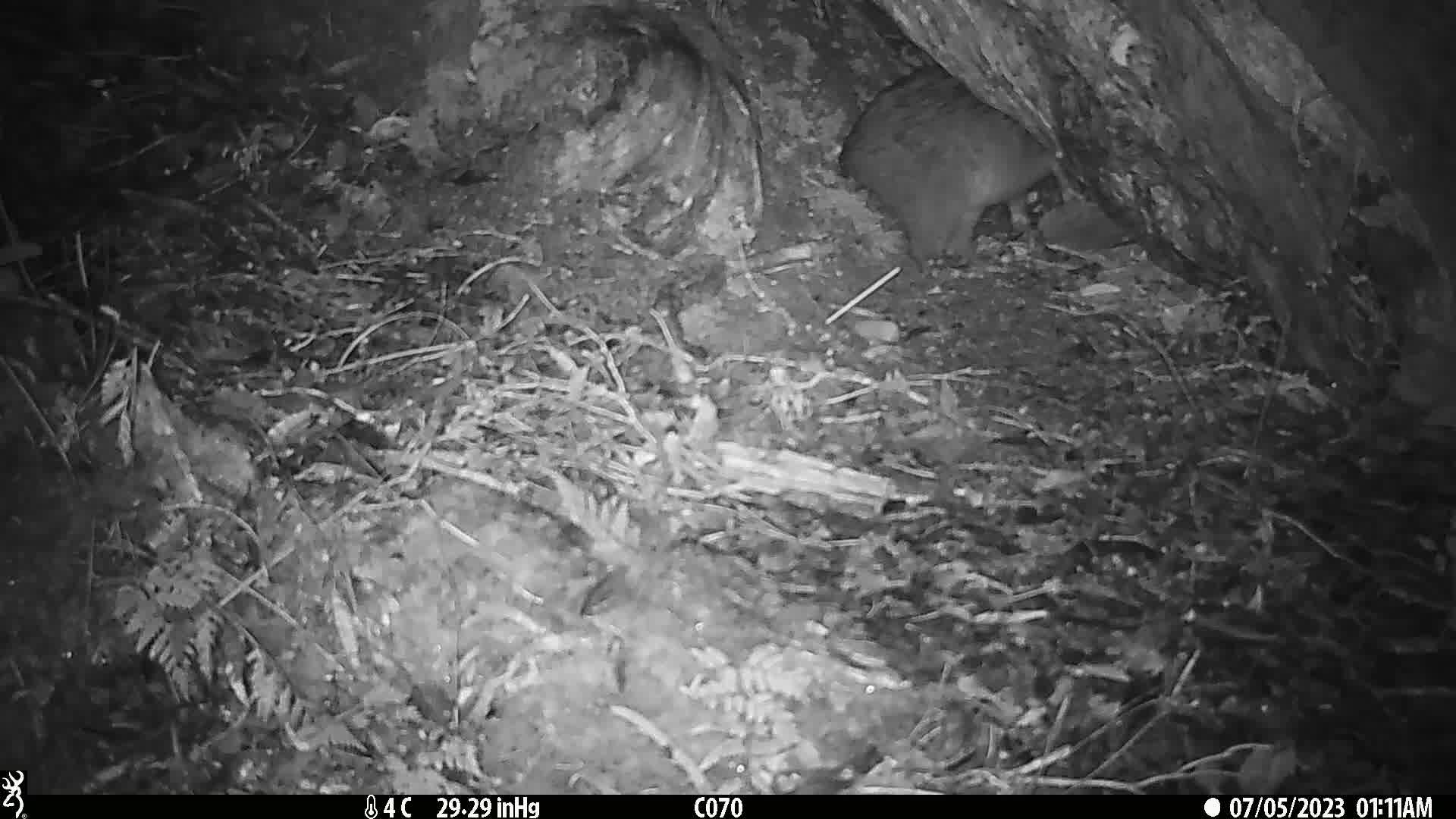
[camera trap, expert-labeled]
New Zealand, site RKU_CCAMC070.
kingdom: Animalia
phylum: Chordata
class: Mammalia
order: Diprotodontia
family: Phalangeridae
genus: Trichosurus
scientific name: Trichosurus vulpecula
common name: common brushtail possum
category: possum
Possum (common brushtail possum) (Trichosurus vulpecula).